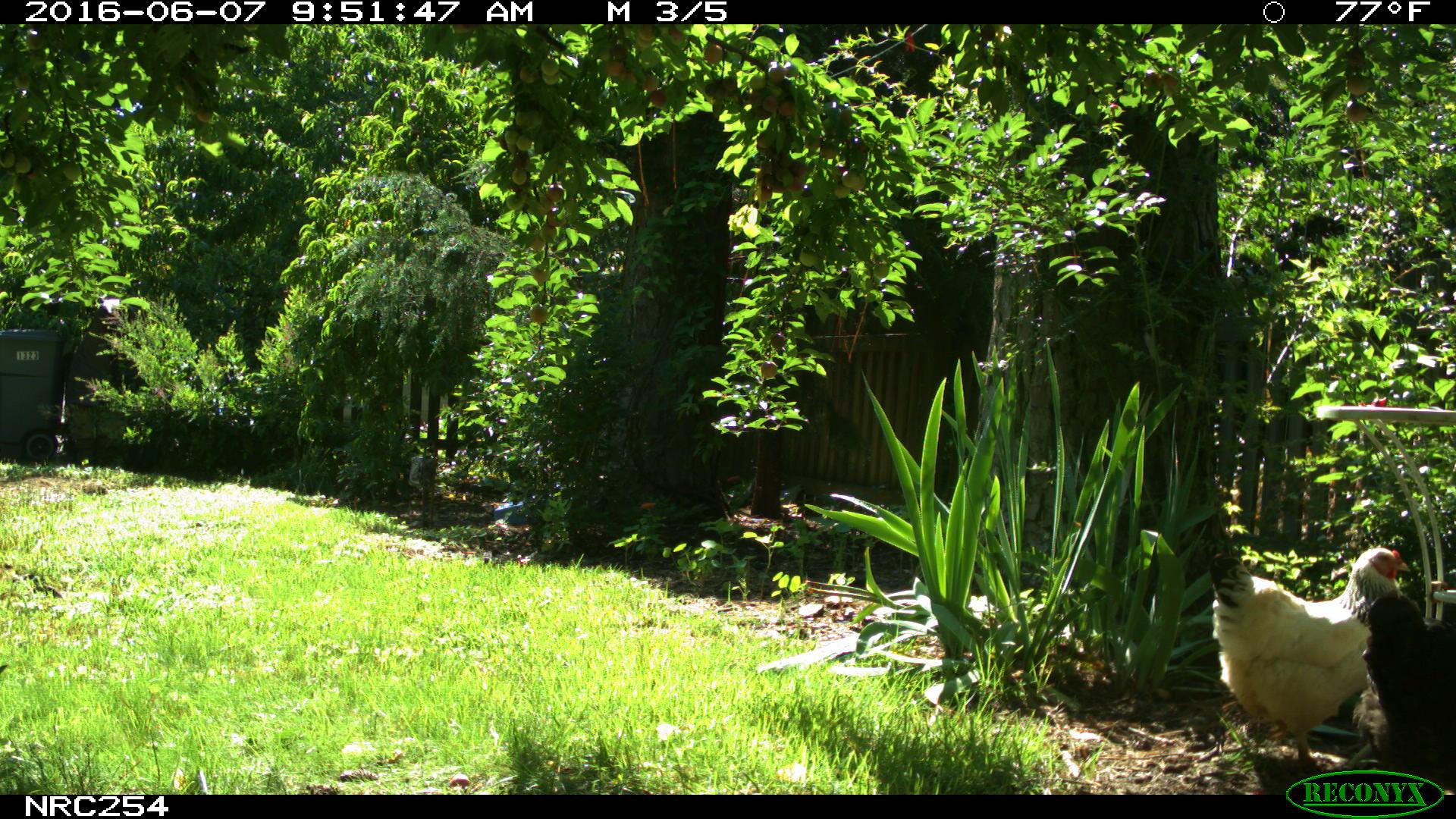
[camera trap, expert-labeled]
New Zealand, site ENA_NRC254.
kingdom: Animalia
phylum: Chordata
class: Aves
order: Galliformes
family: Phasianidae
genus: Gallus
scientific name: Gallus gallus domesticus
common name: chicken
Chicken (Gallus gallus domesticus).